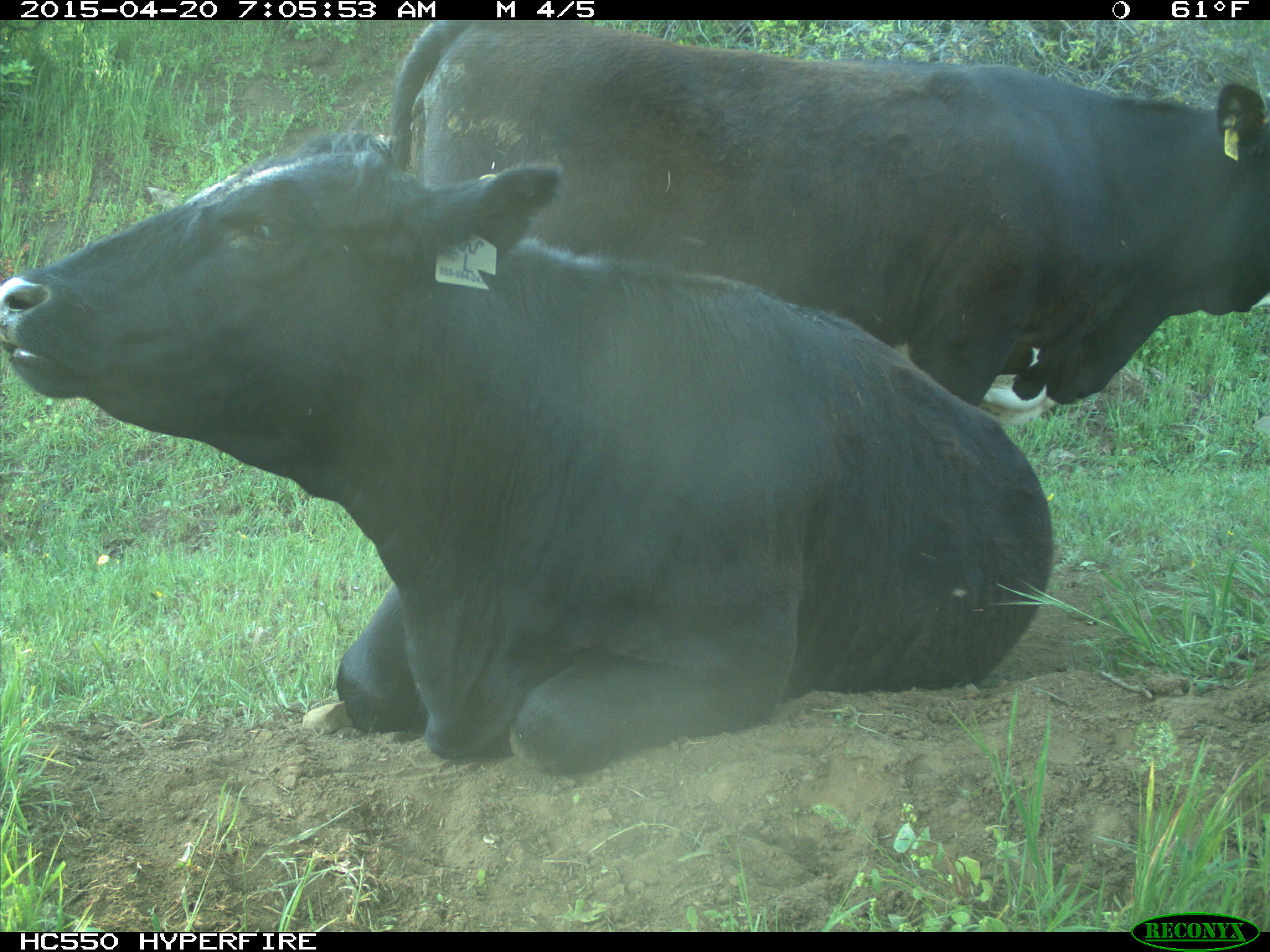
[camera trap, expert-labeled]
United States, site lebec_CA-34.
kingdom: Animalia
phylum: Chordata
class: Mammalia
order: Artiodactyla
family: Bovidae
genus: Bos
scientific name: Bos taurus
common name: domestic cow